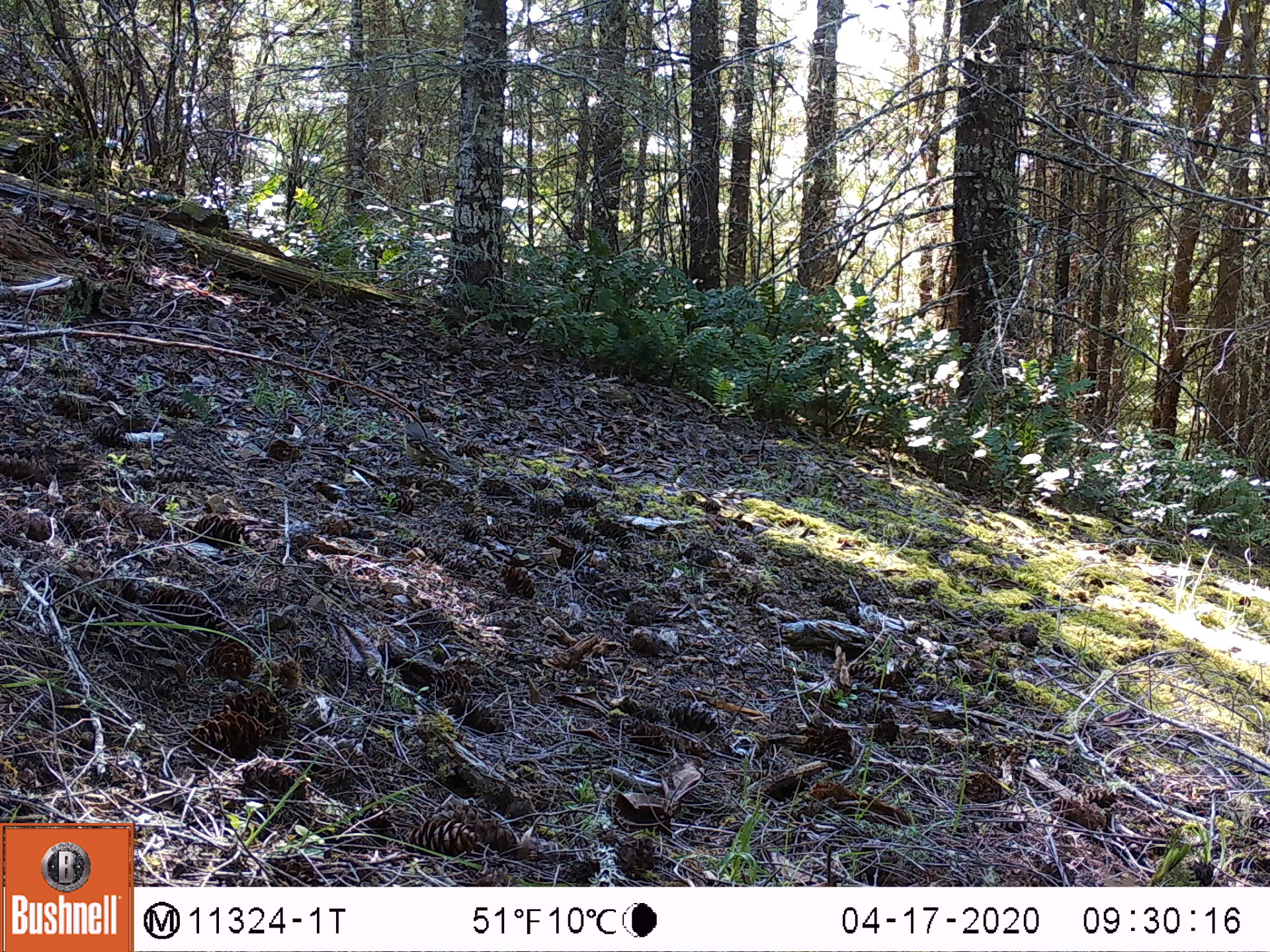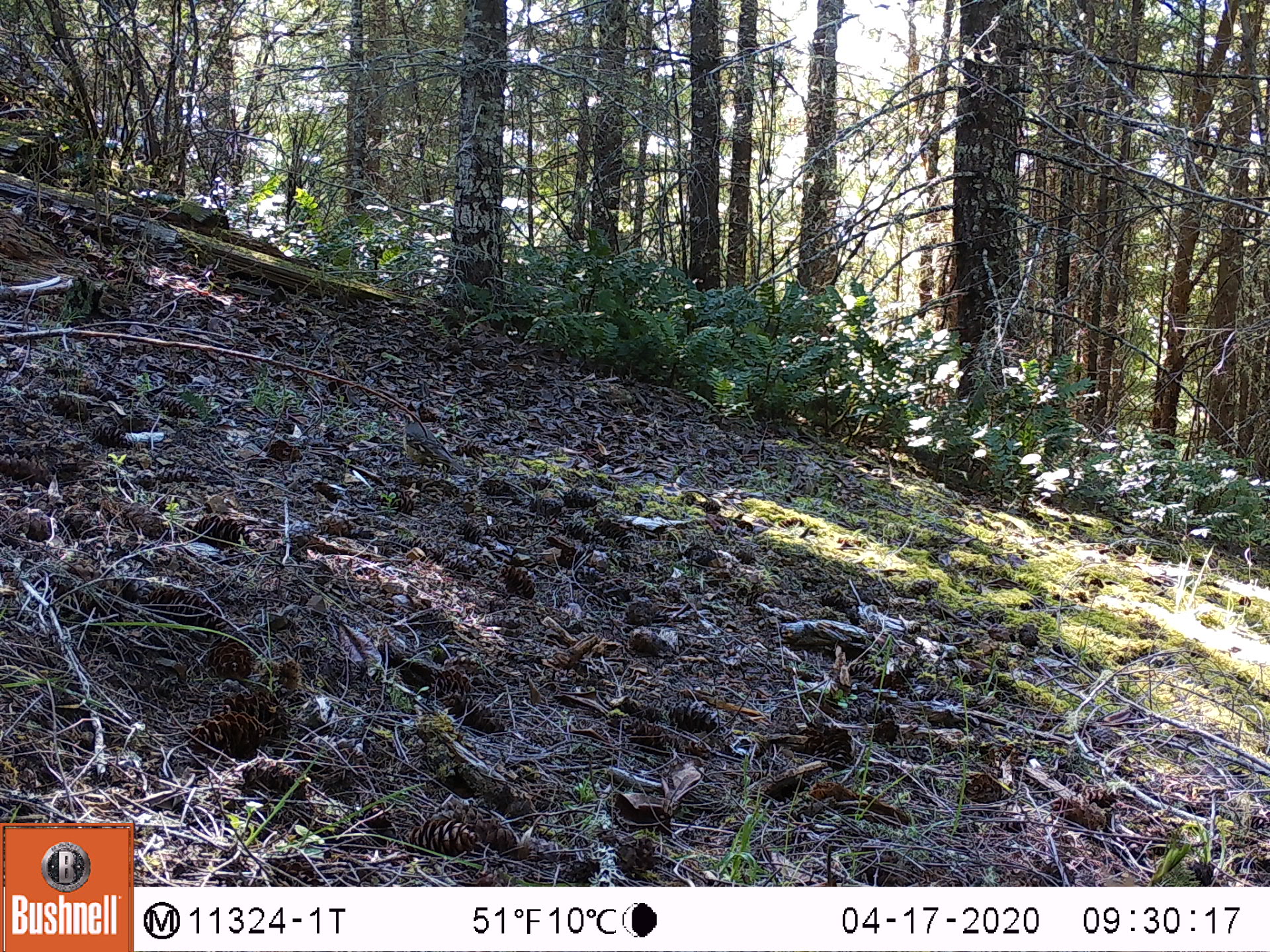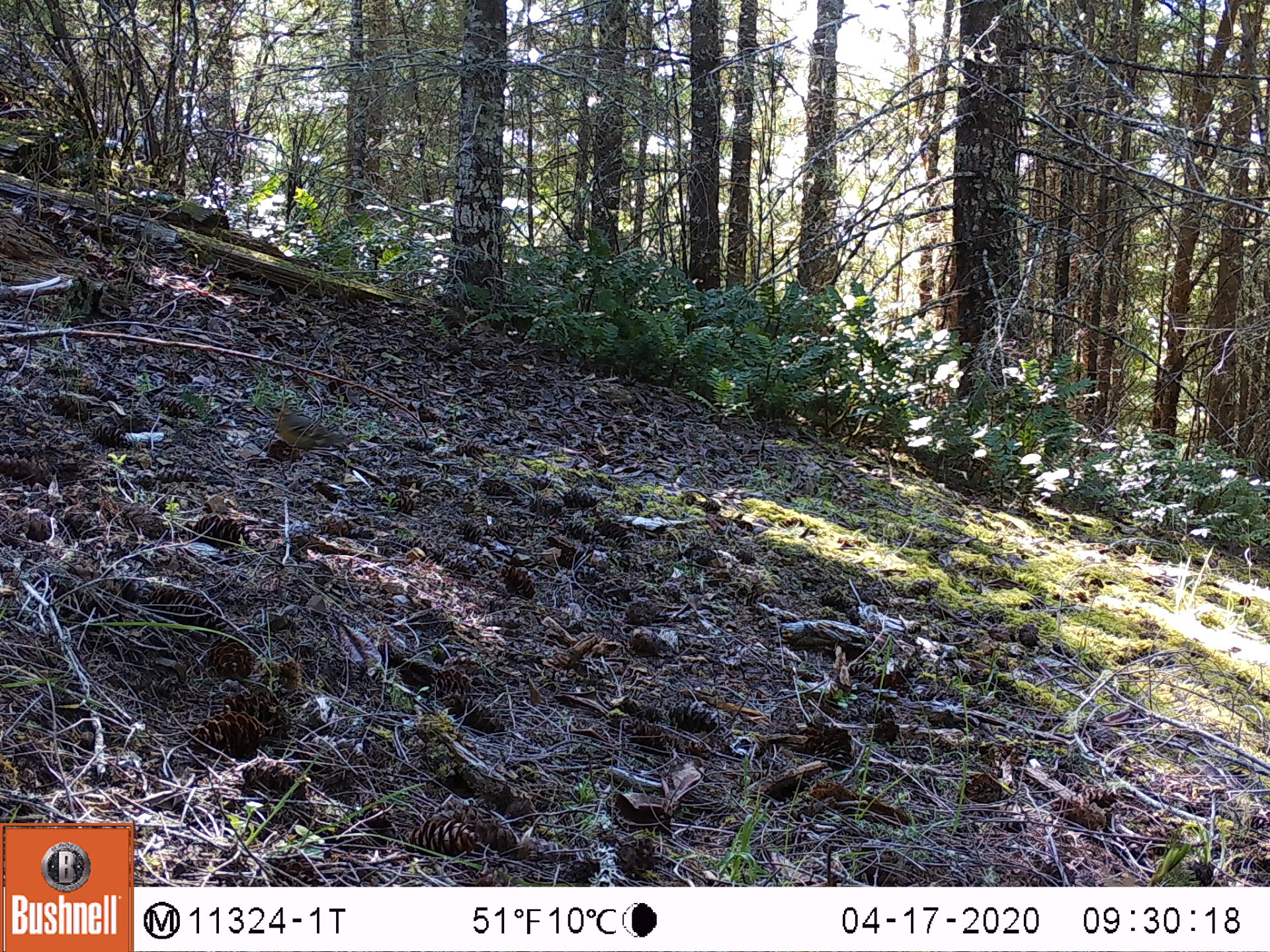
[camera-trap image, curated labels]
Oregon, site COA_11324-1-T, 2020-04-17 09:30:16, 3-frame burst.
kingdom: Animalia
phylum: Chordata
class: Aves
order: Passeriformes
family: Turdidae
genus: Ixoreus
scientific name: Ixoreus naevius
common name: varied thrush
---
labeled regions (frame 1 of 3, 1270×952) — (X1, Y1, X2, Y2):
varied thrush: (396, 414, 471, 484)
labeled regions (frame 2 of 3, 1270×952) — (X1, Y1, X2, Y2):
varied thrush: (395, 408, 471, 484)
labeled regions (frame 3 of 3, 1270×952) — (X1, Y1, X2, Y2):
varied thrush: (262, 397, 352, 459)